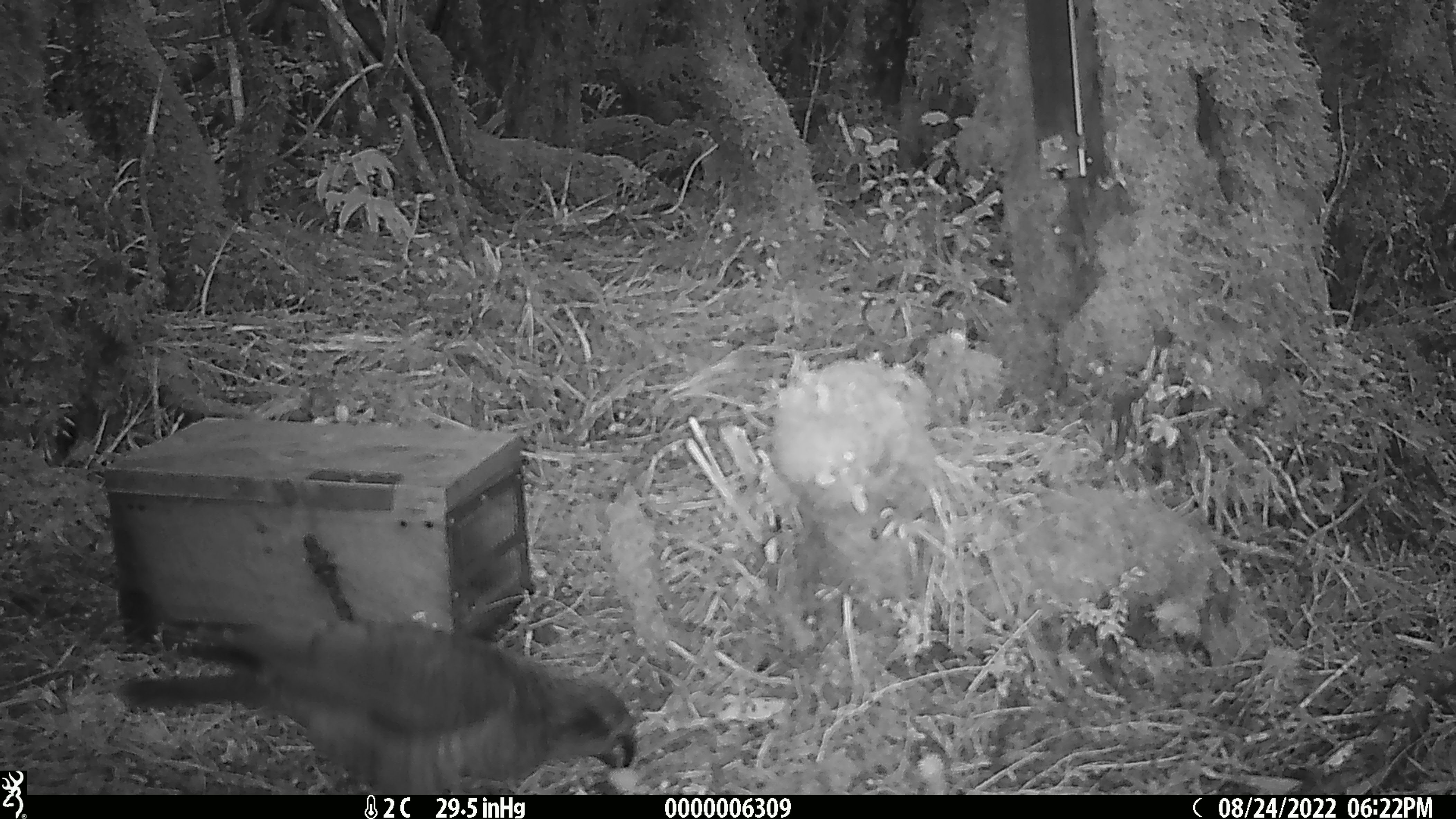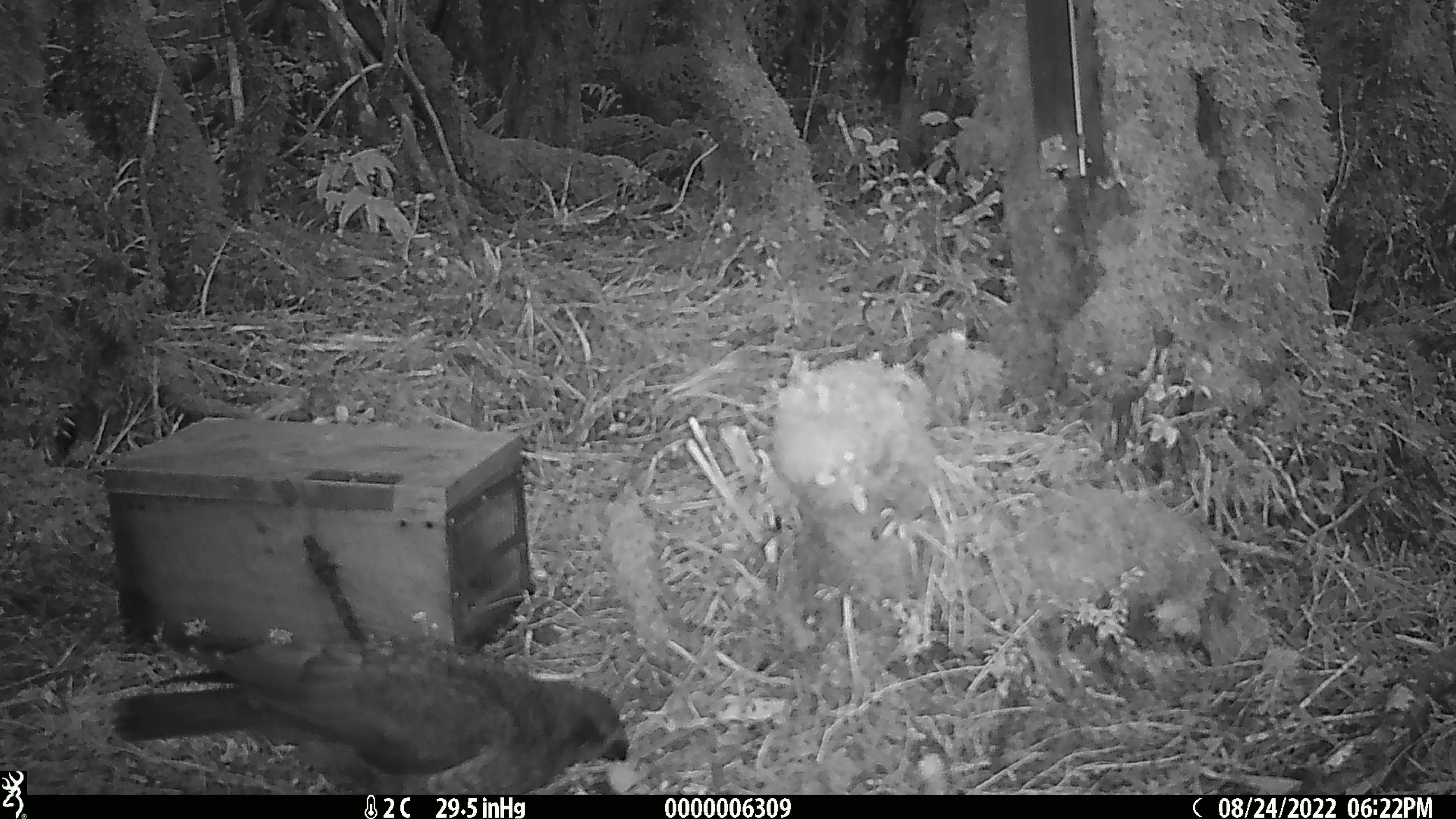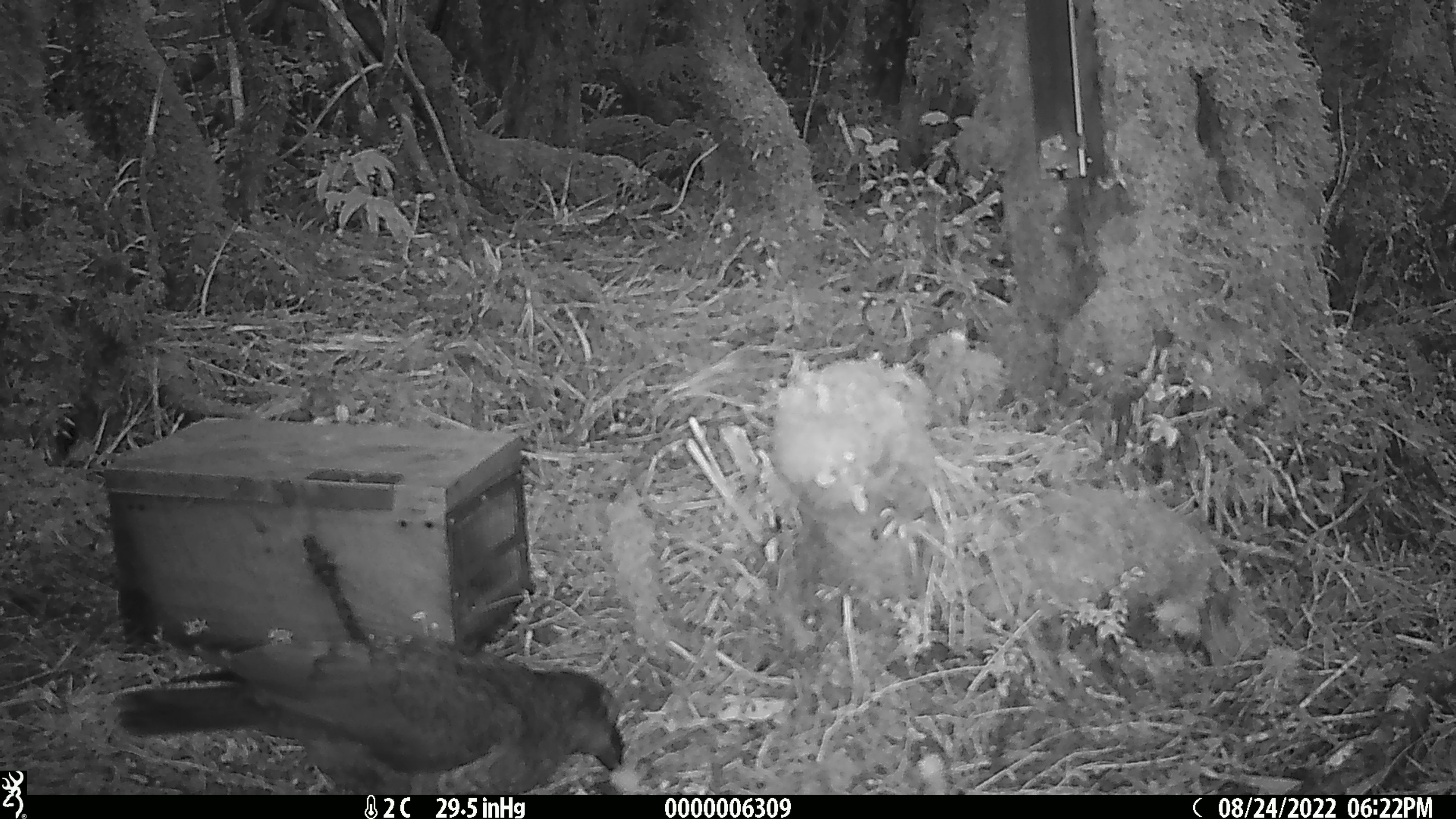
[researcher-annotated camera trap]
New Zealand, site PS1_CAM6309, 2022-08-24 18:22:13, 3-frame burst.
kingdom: Animalia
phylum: Chordata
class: Aves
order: Psittaciformes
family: Strigopidae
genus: Nestor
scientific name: Nestor notabilis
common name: kea